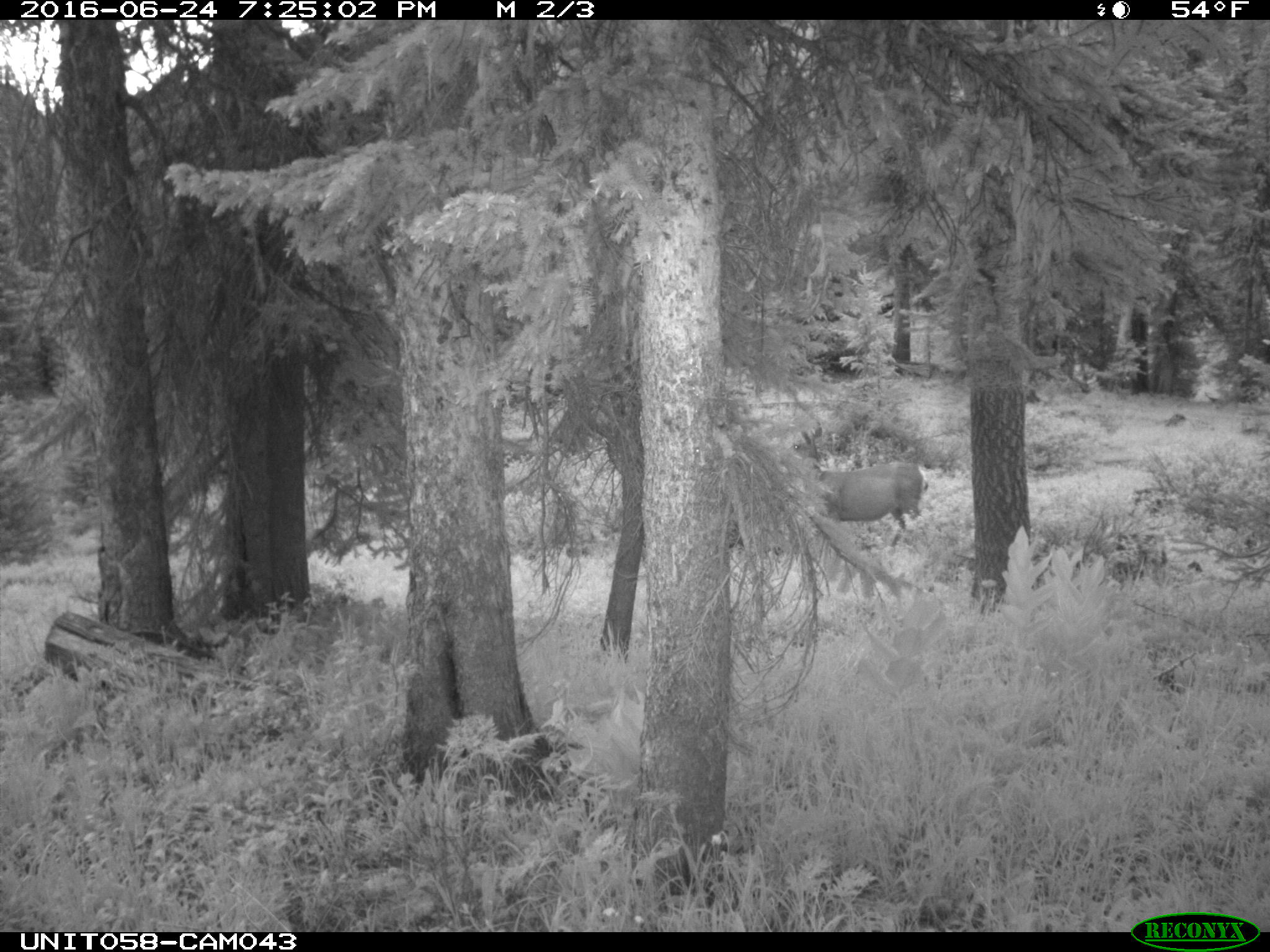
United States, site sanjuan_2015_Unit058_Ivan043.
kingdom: Animalia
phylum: Chordata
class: Mammalia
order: Artiodactyla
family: Cervidae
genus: Odocoileus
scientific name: Odocoileus hemionus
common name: mule deer